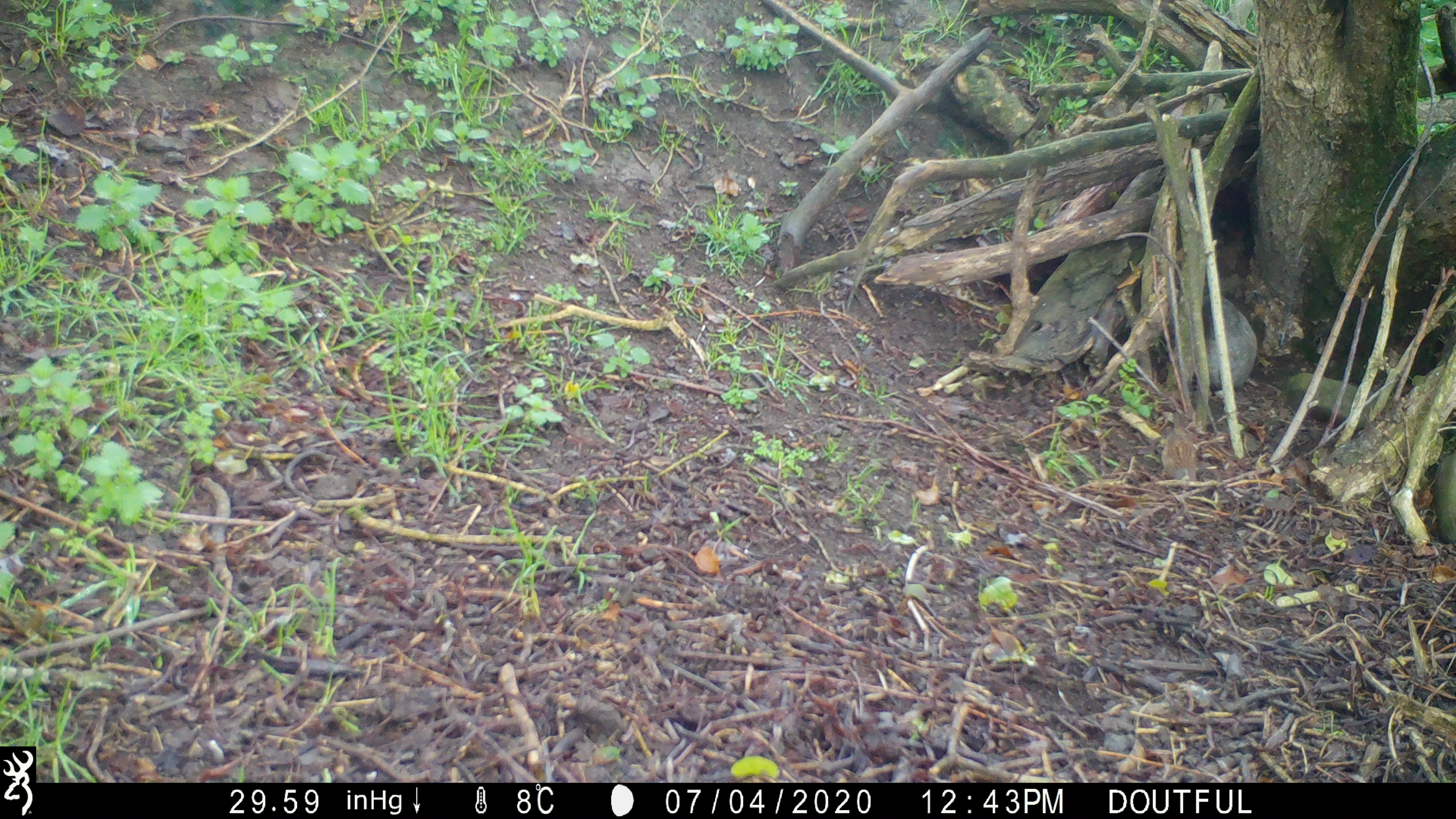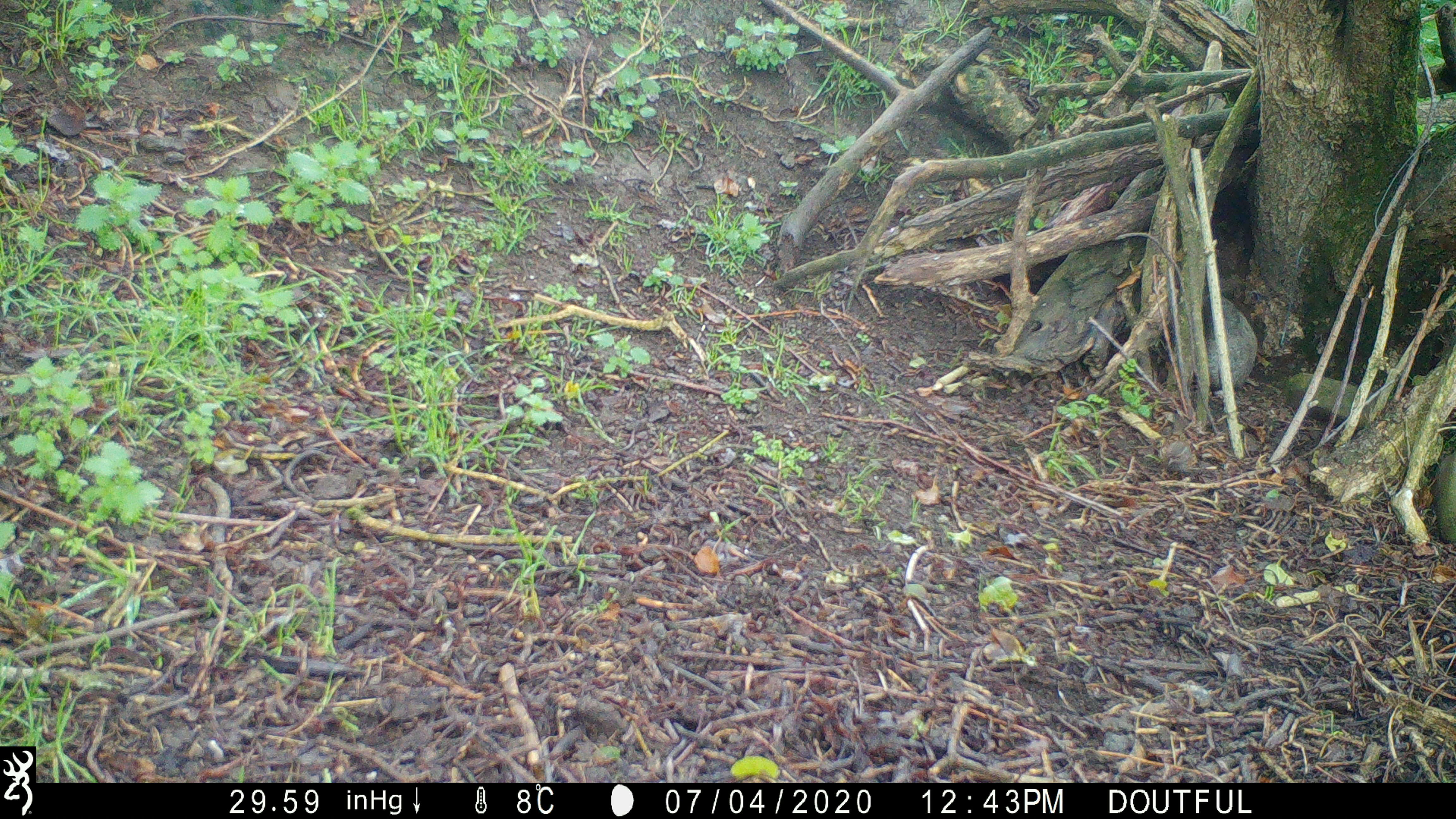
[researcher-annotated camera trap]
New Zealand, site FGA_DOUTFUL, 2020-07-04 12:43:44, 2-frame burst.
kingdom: Animalia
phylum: Chordata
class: Aves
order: Passeriformes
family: Prunellidae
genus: Prunella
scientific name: Prunella modularis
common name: dunnock